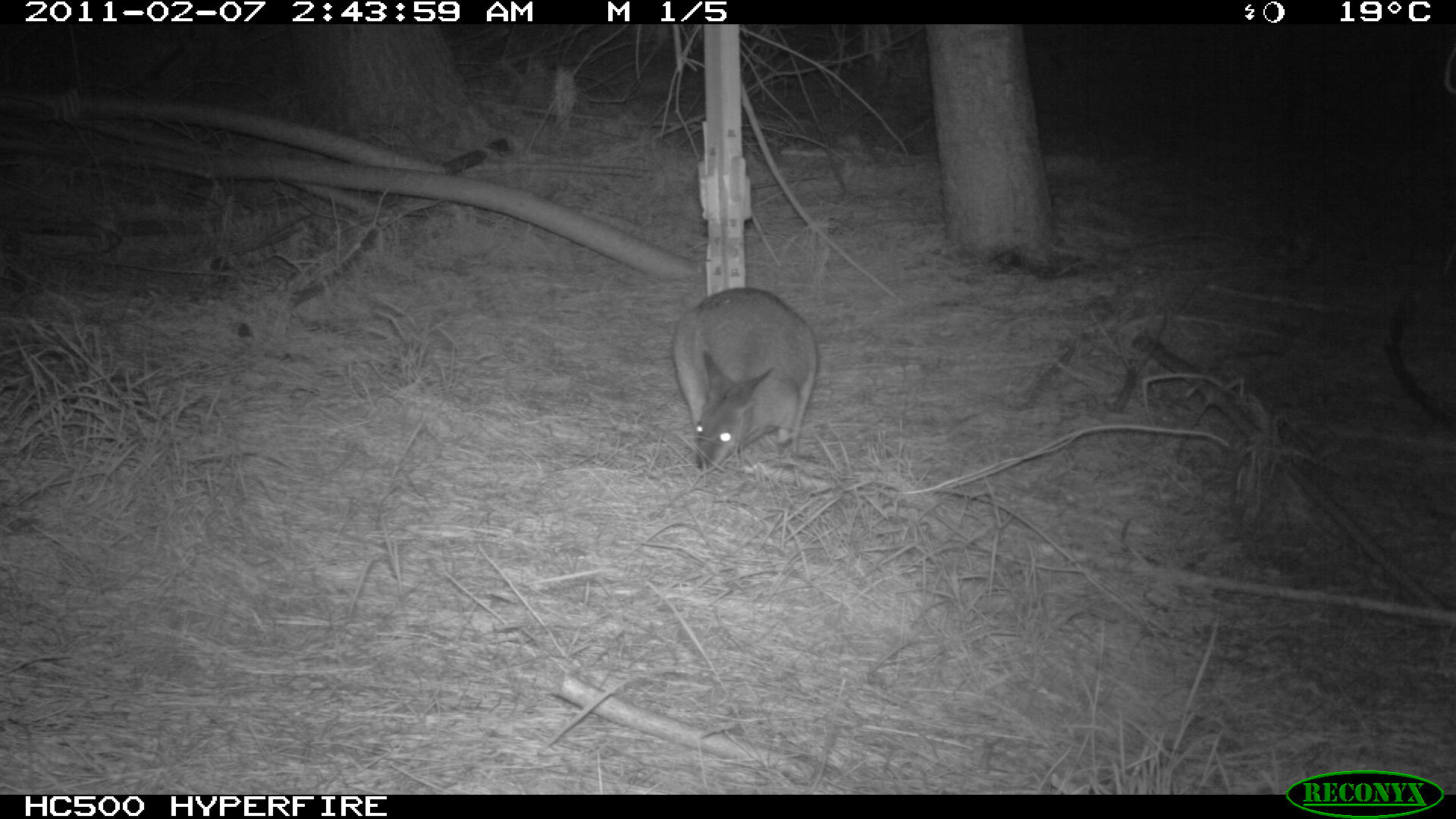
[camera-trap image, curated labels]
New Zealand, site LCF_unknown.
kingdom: Animalia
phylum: Chordata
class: Mammalia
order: Diprotodontia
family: Macropodidae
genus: Notamacropus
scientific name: Notamacropus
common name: wallaby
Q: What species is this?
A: Wallaby (Notamacropus).